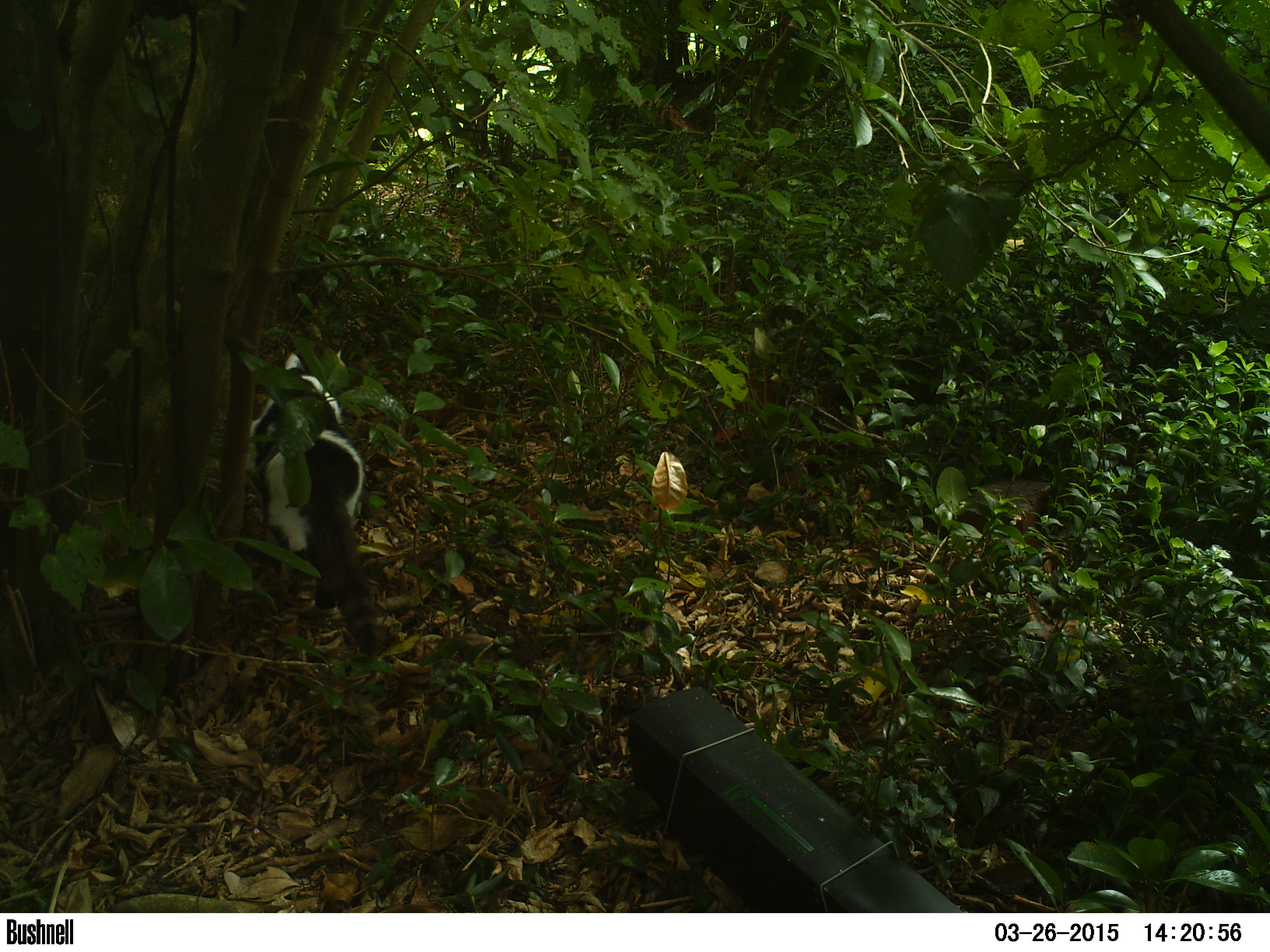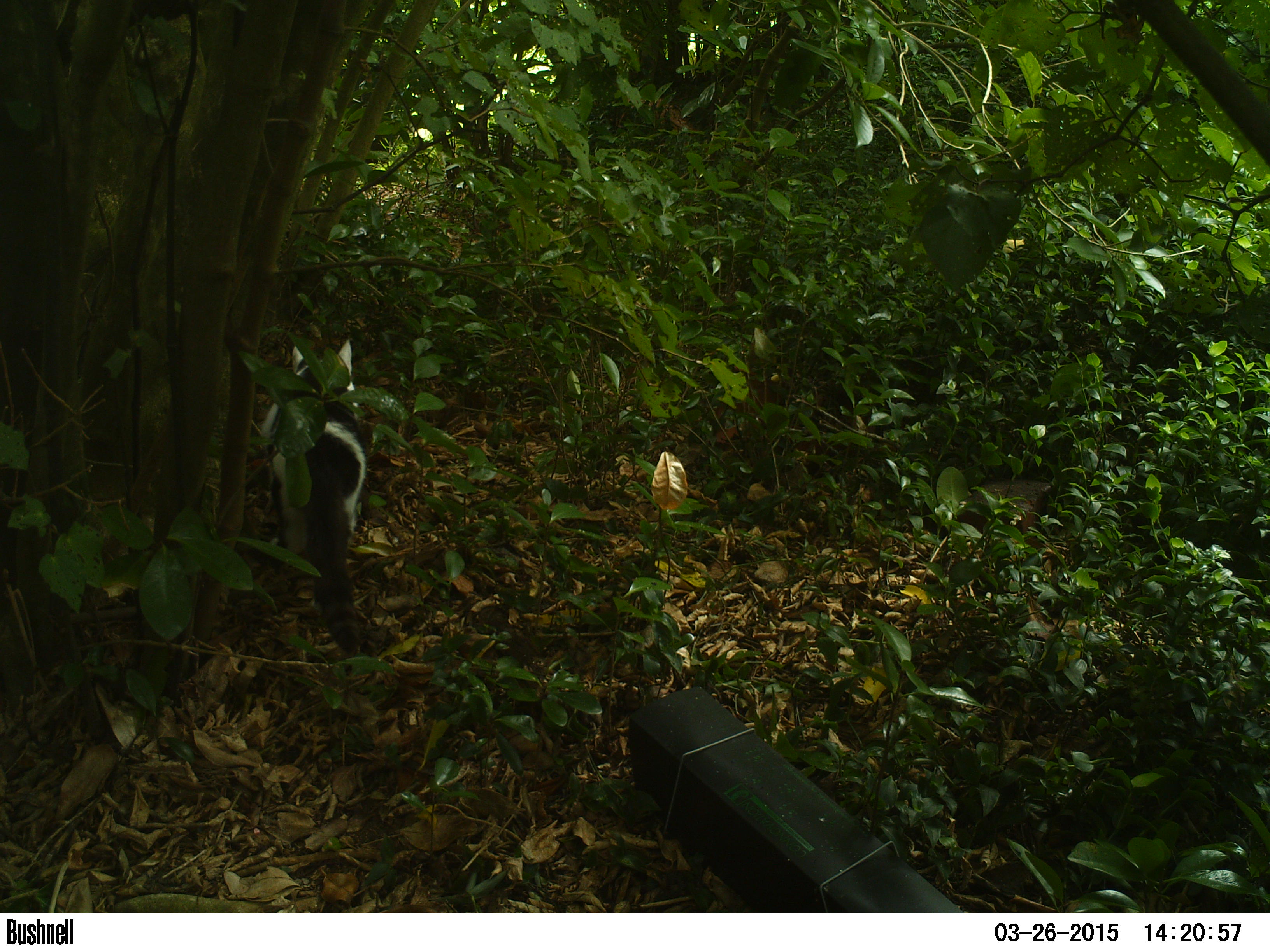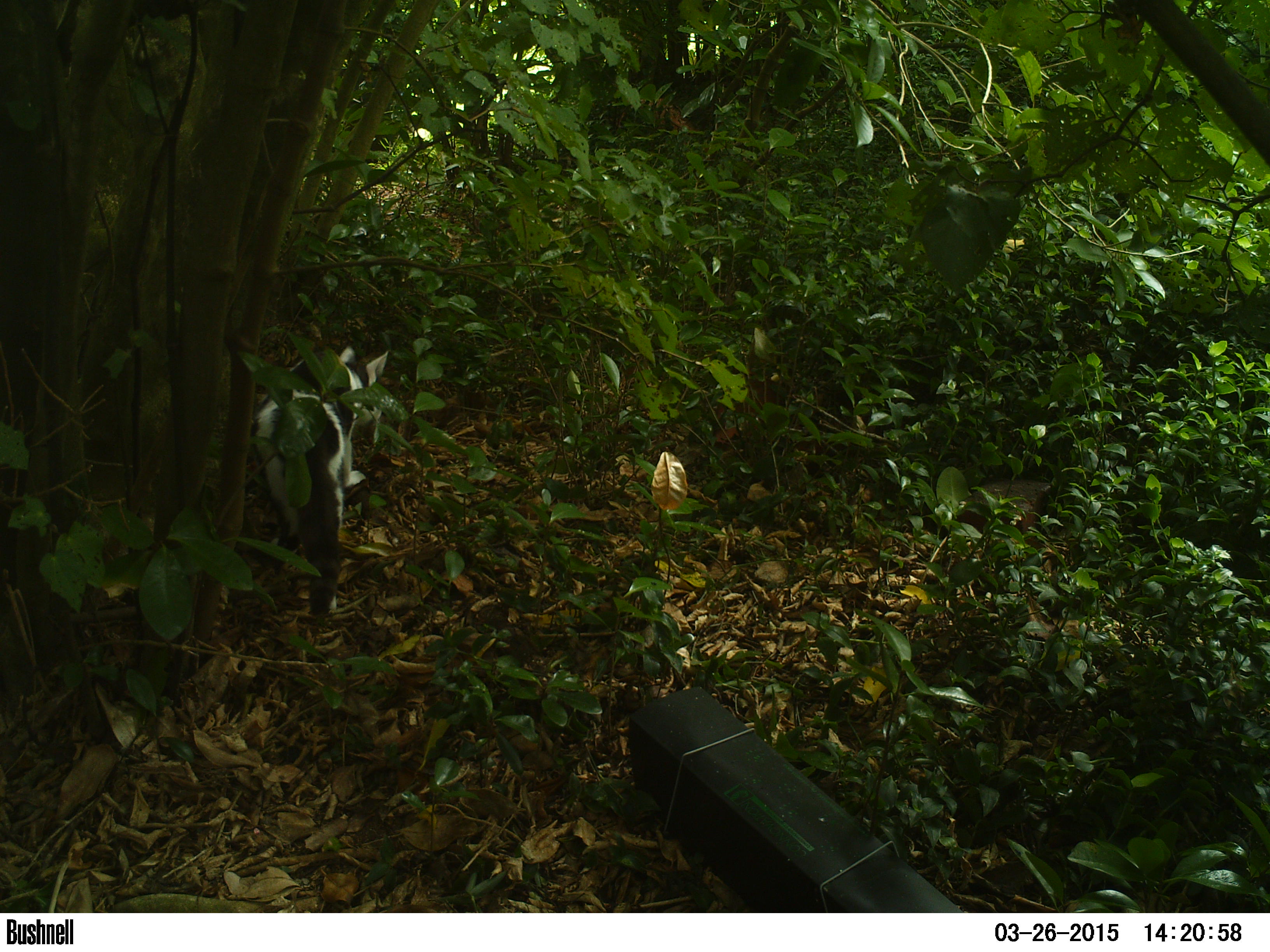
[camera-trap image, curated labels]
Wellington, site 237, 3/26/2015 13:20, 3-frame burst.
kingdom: Animalia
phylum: Chordata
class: Mammalia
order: Carnivora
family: Felidae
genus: Felis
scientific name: Felis catus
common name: cat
Cat (Felis catus).